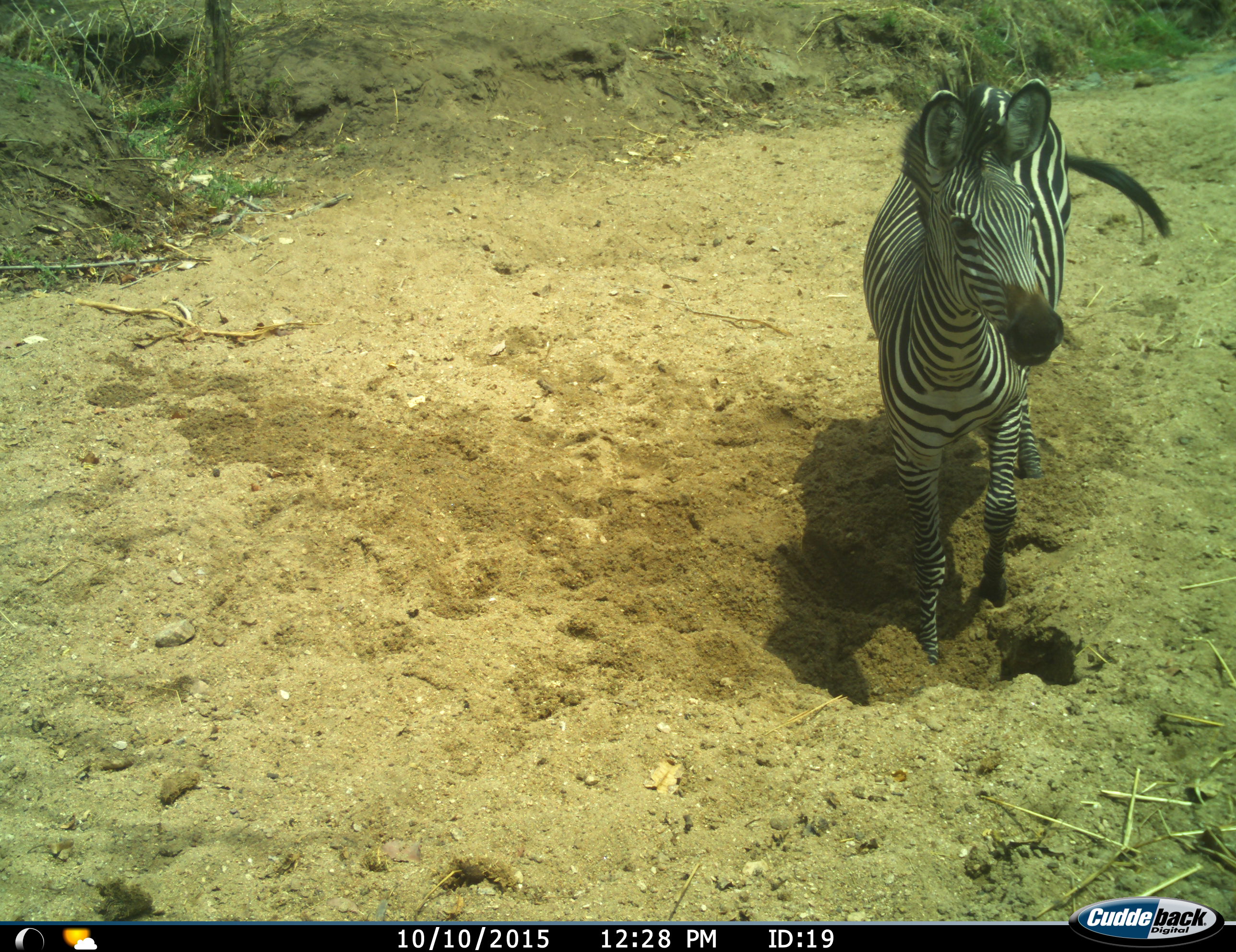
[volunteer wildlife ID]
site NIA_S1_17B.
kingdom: Animalia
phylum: Chordata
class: Mammalia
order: Perissodactyla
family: Equidae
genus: Equus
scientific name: Equus quagga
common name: plains zebra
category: zebraplains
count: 1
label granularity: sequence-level